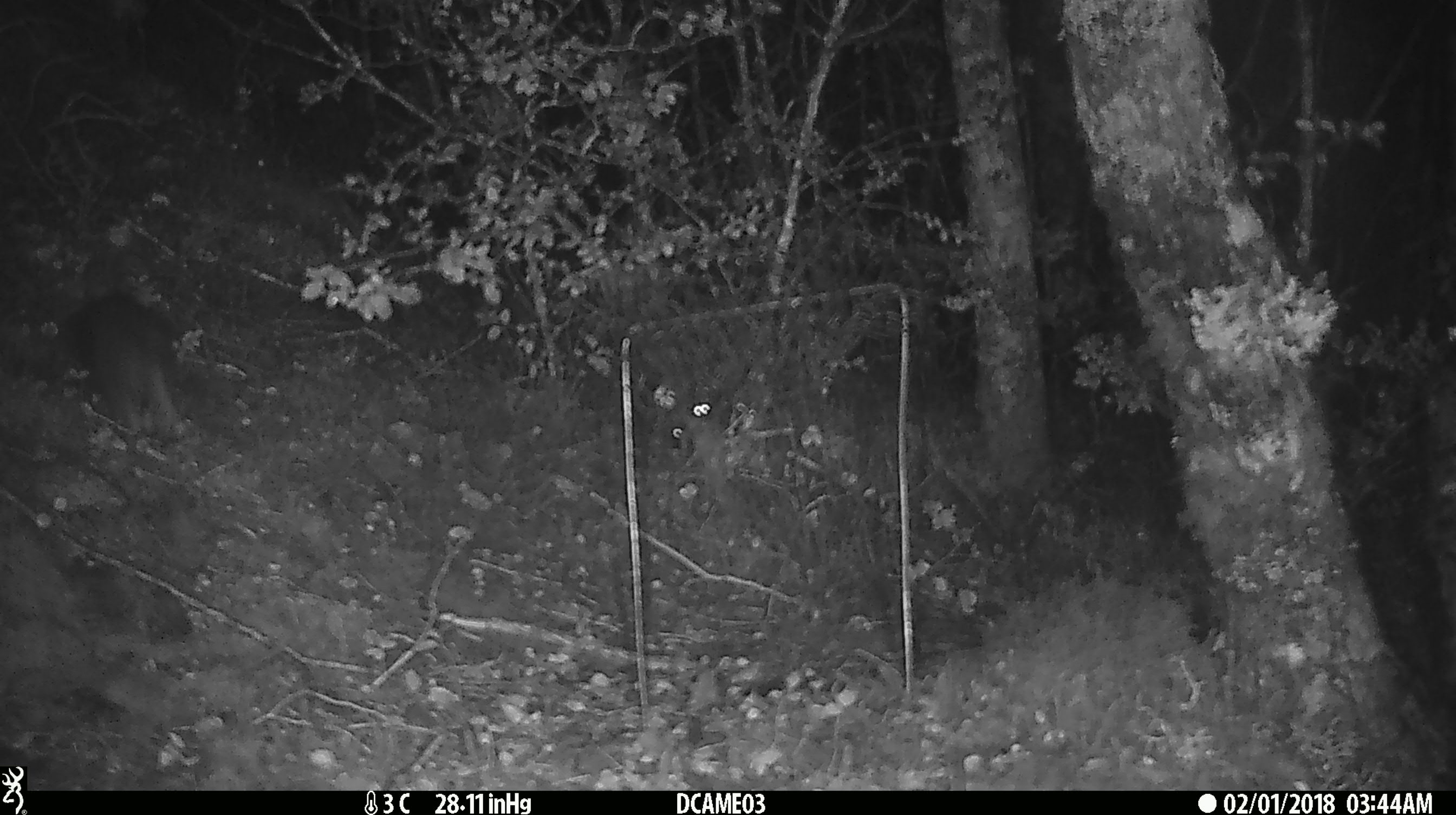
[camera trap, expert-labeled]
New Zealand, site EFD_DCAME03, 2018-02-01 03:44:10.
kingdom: Animalia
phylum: Chordata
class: Mammalia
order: Rodentia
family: Muridae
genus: Rattus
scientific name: Rattus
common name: rat